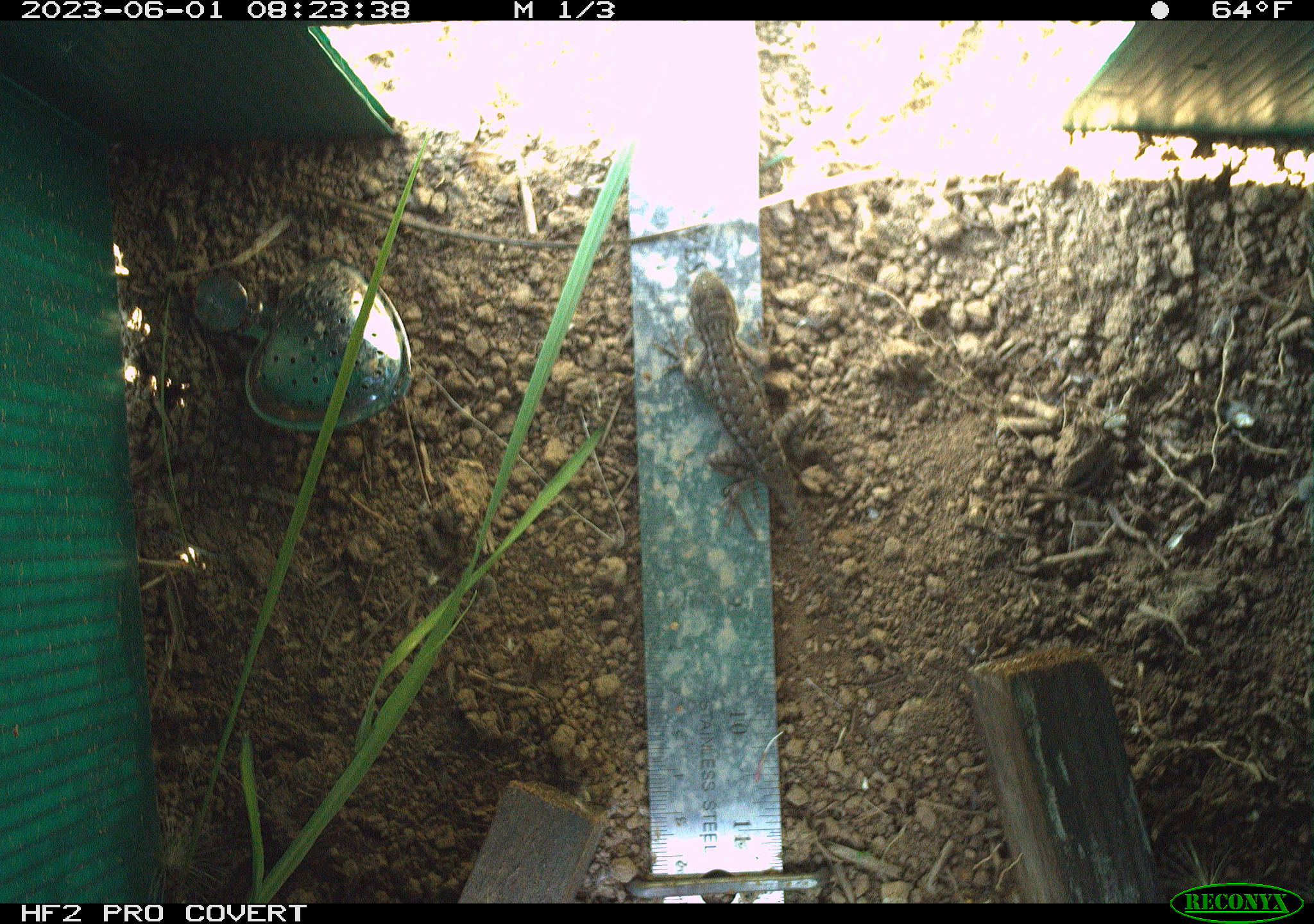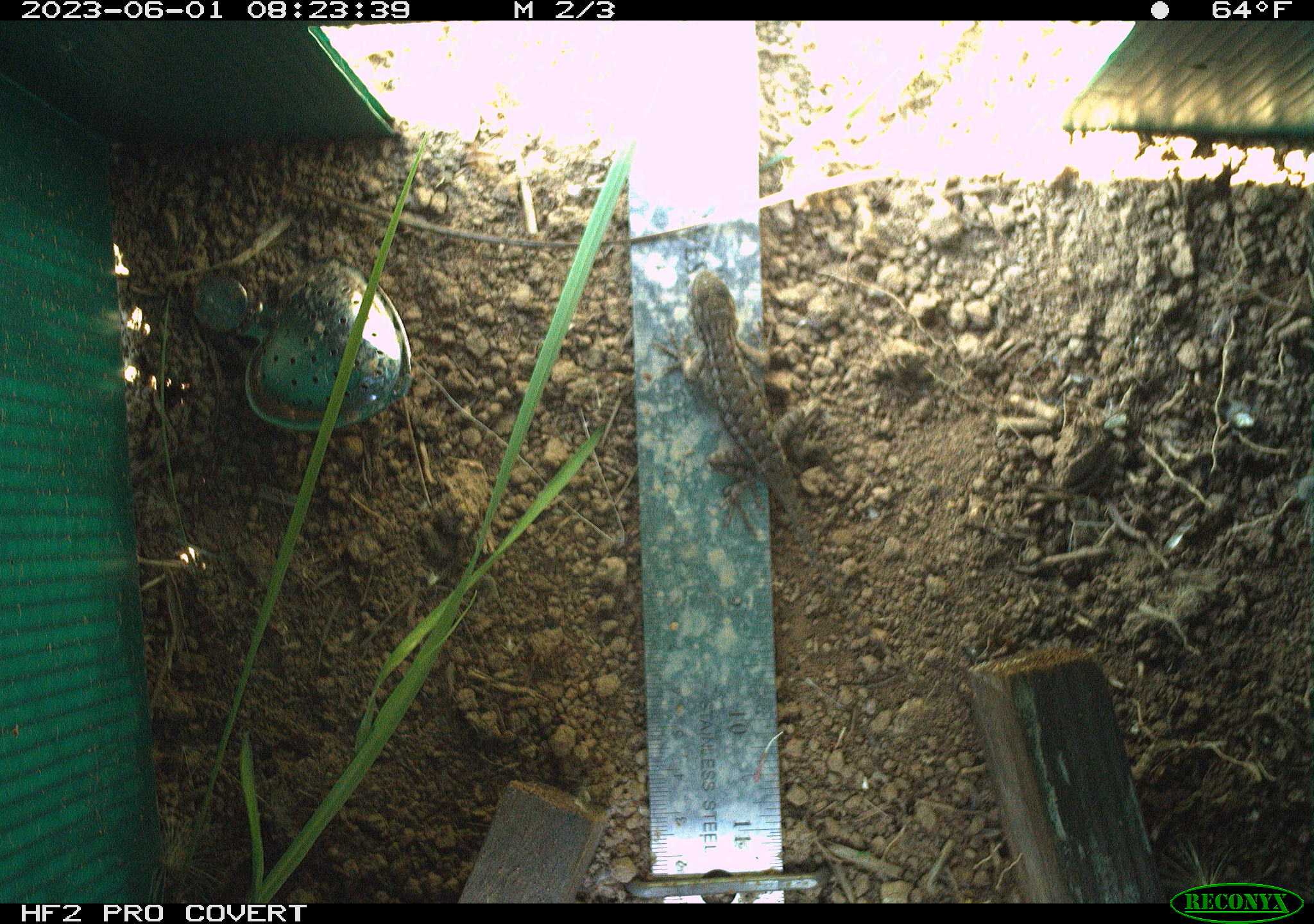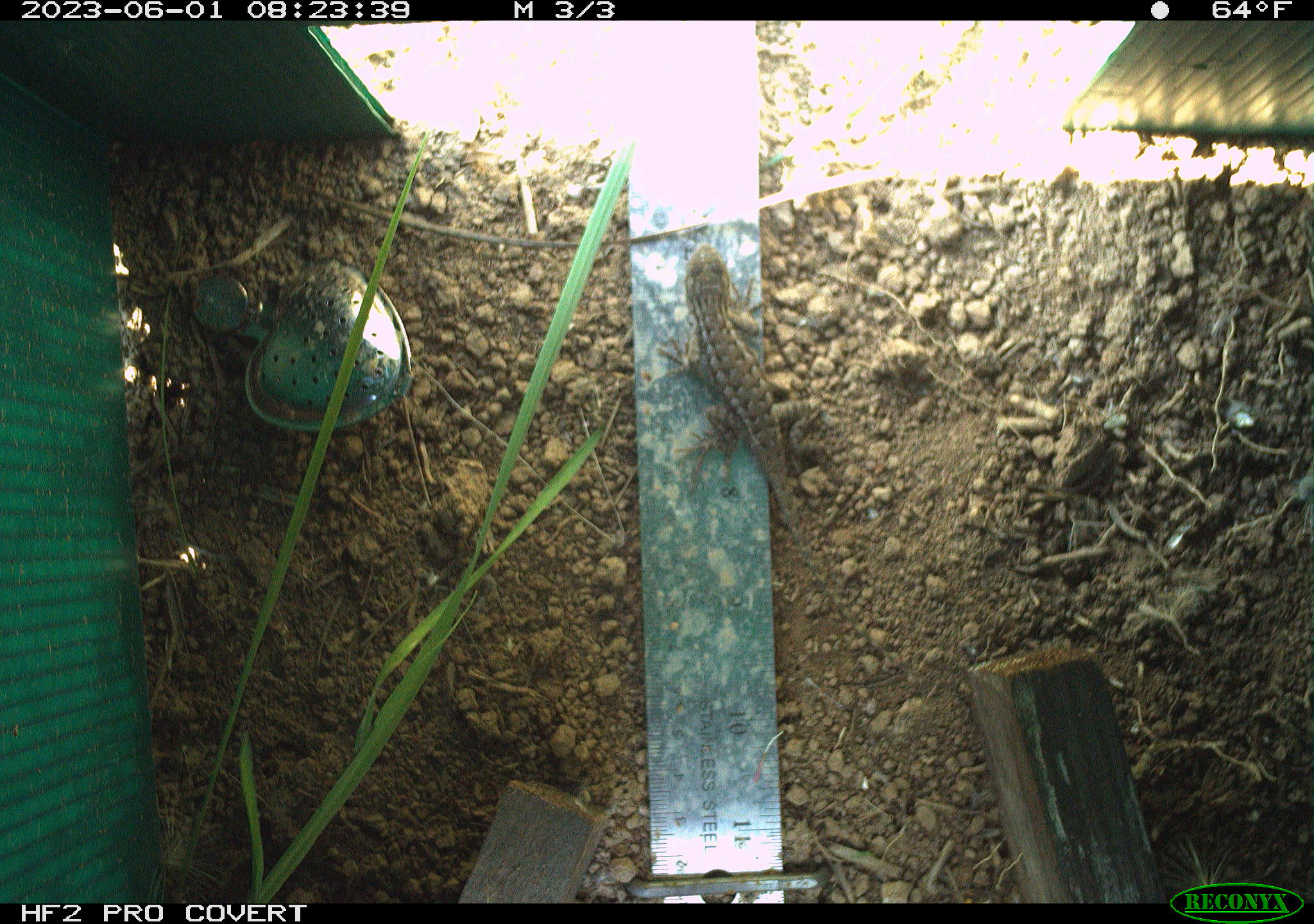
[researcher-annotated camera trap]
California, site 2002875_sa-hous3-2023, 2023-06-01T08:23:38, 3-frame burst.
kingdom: Animalia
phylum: Chordata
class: Reptilia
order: Squamata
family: Phrynosomatidae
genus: Sceloporus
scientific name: Sceloporus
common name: spiny lizards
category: sceloporus species